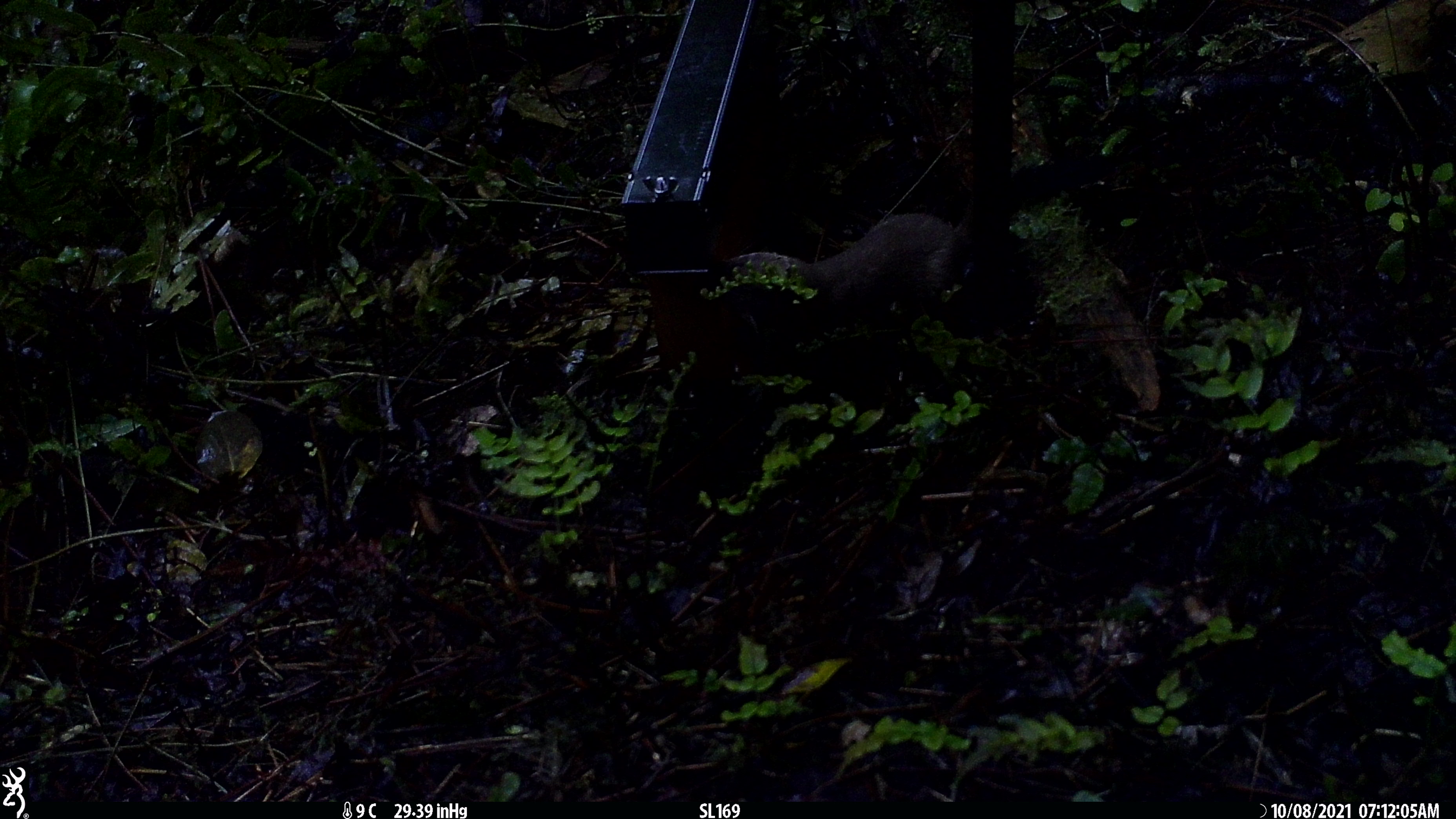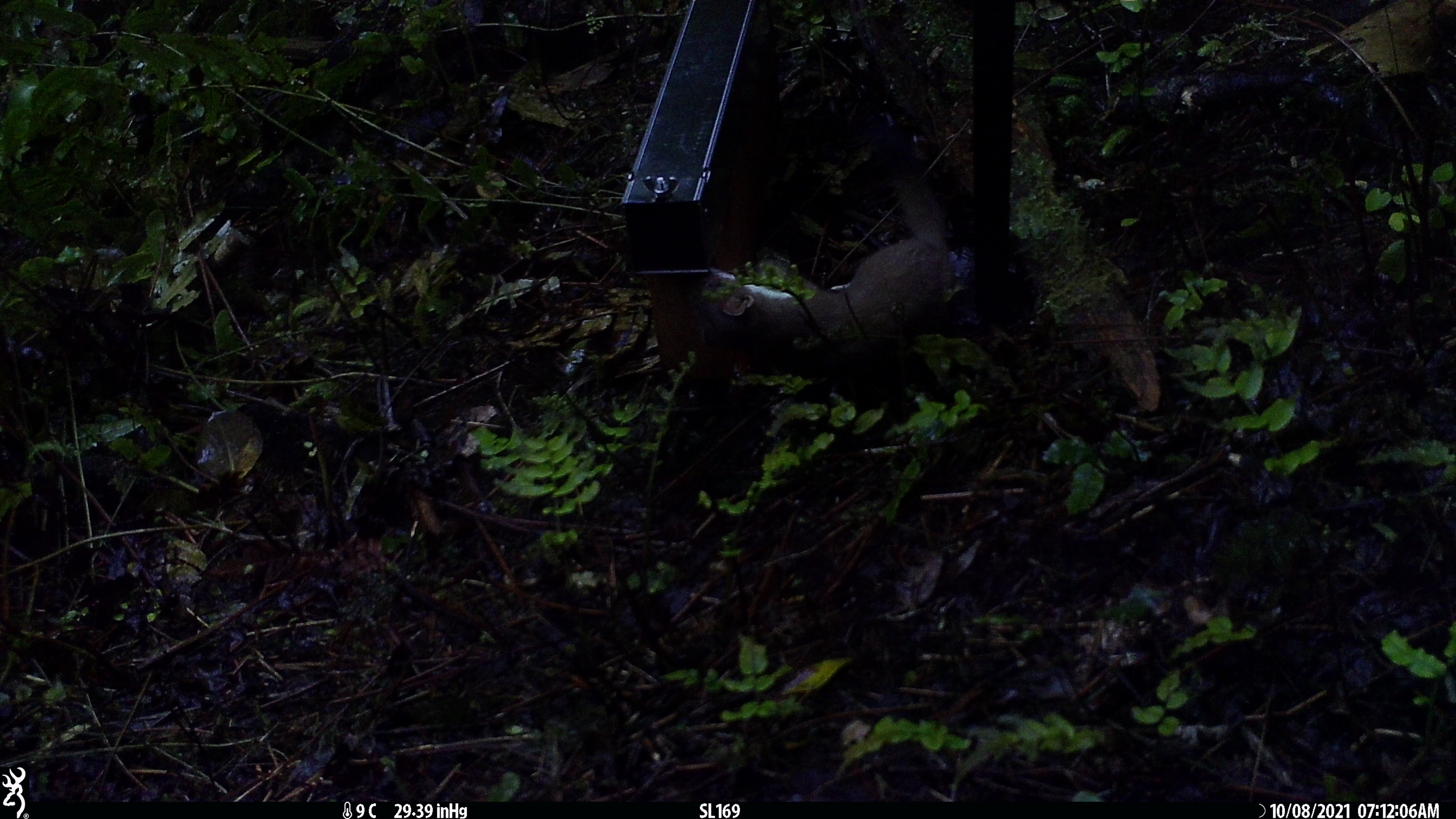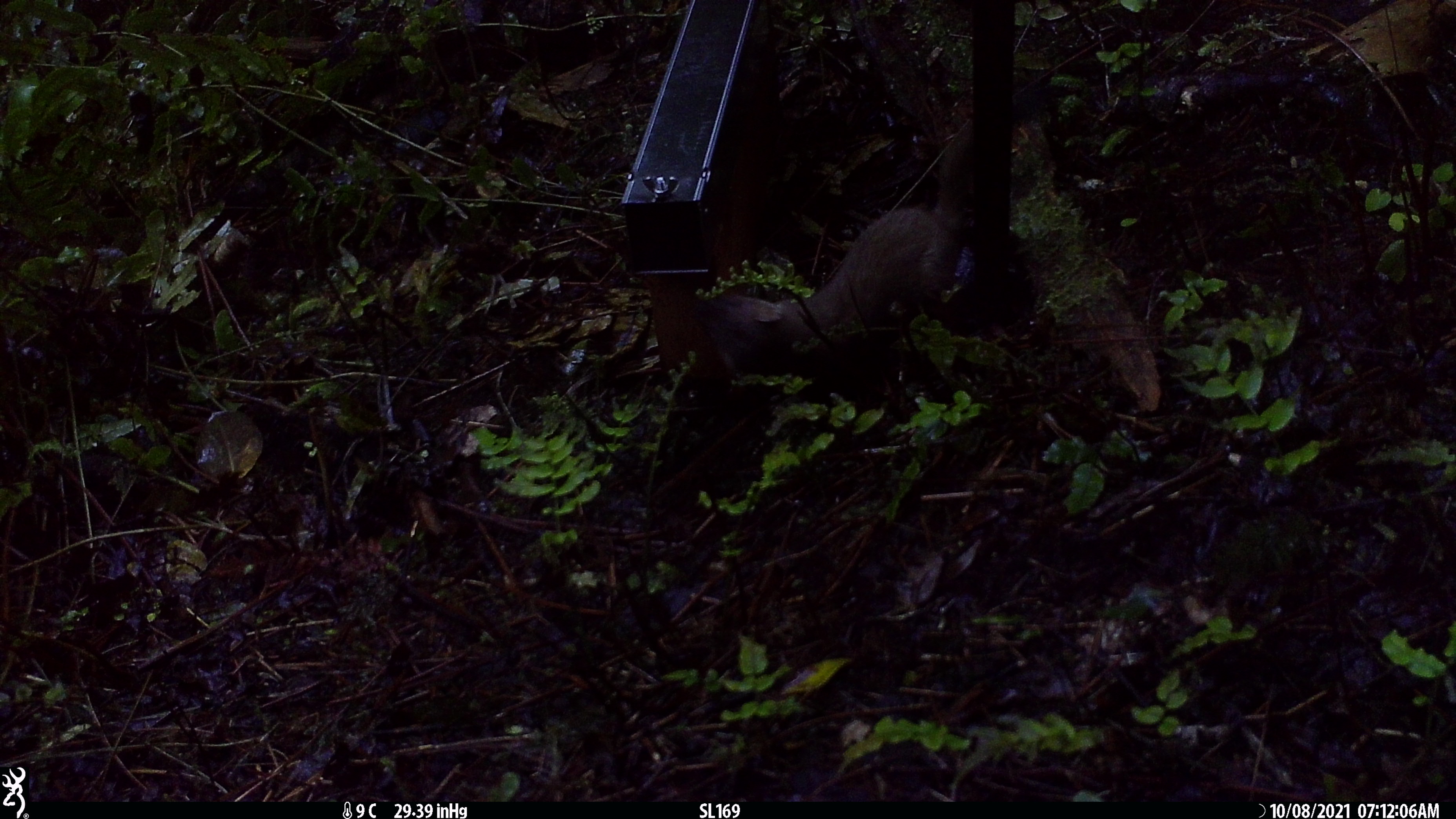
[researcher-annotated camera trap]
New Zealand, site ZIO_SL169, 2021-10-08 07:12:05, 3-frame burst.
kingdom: Animalia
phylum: Chordata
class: Mammalia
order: Carnivora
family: Mustelidae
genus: Mustela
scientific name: Mustela erminea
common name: stoat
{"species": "stoat (Mustela erminea)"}